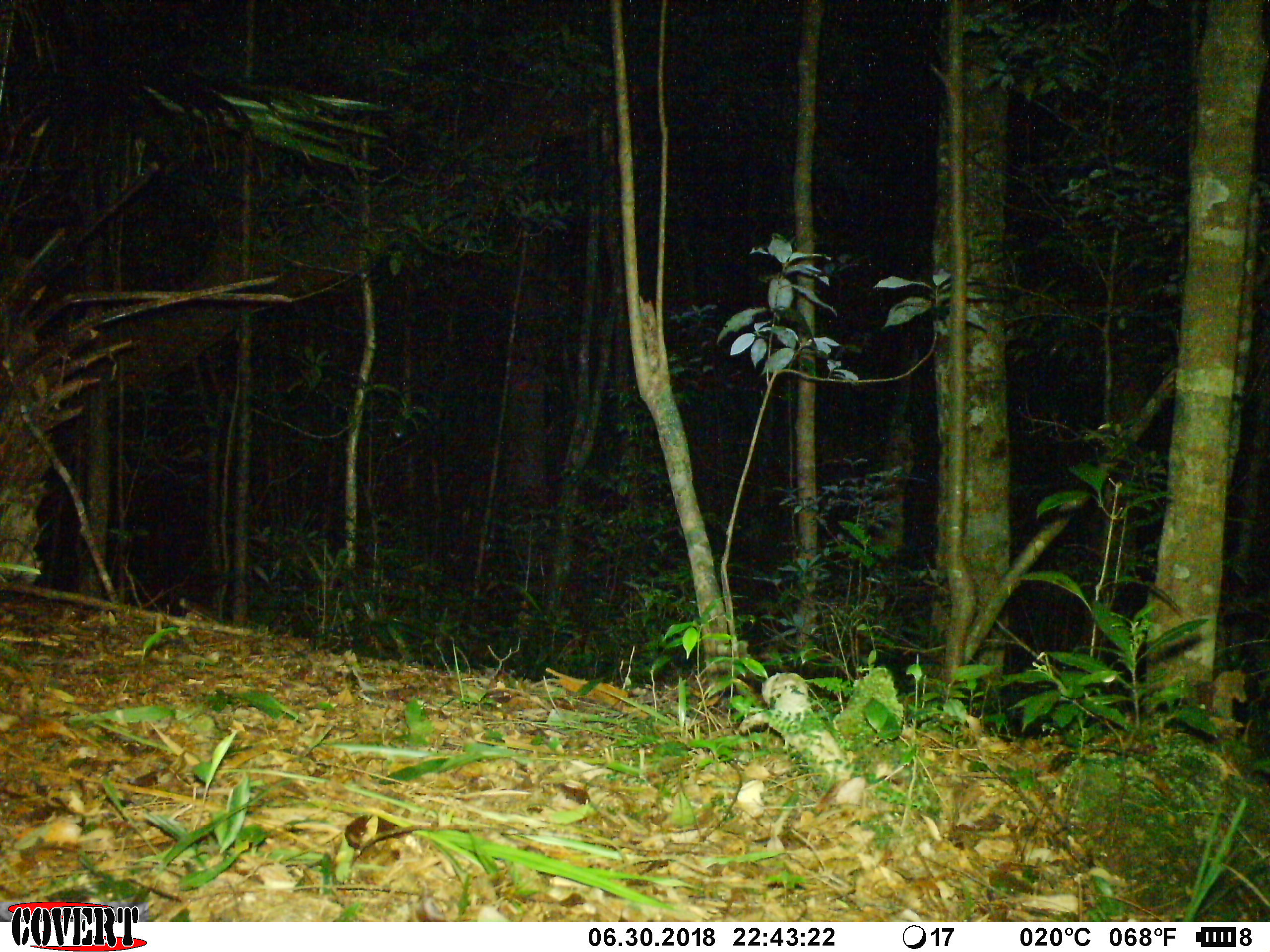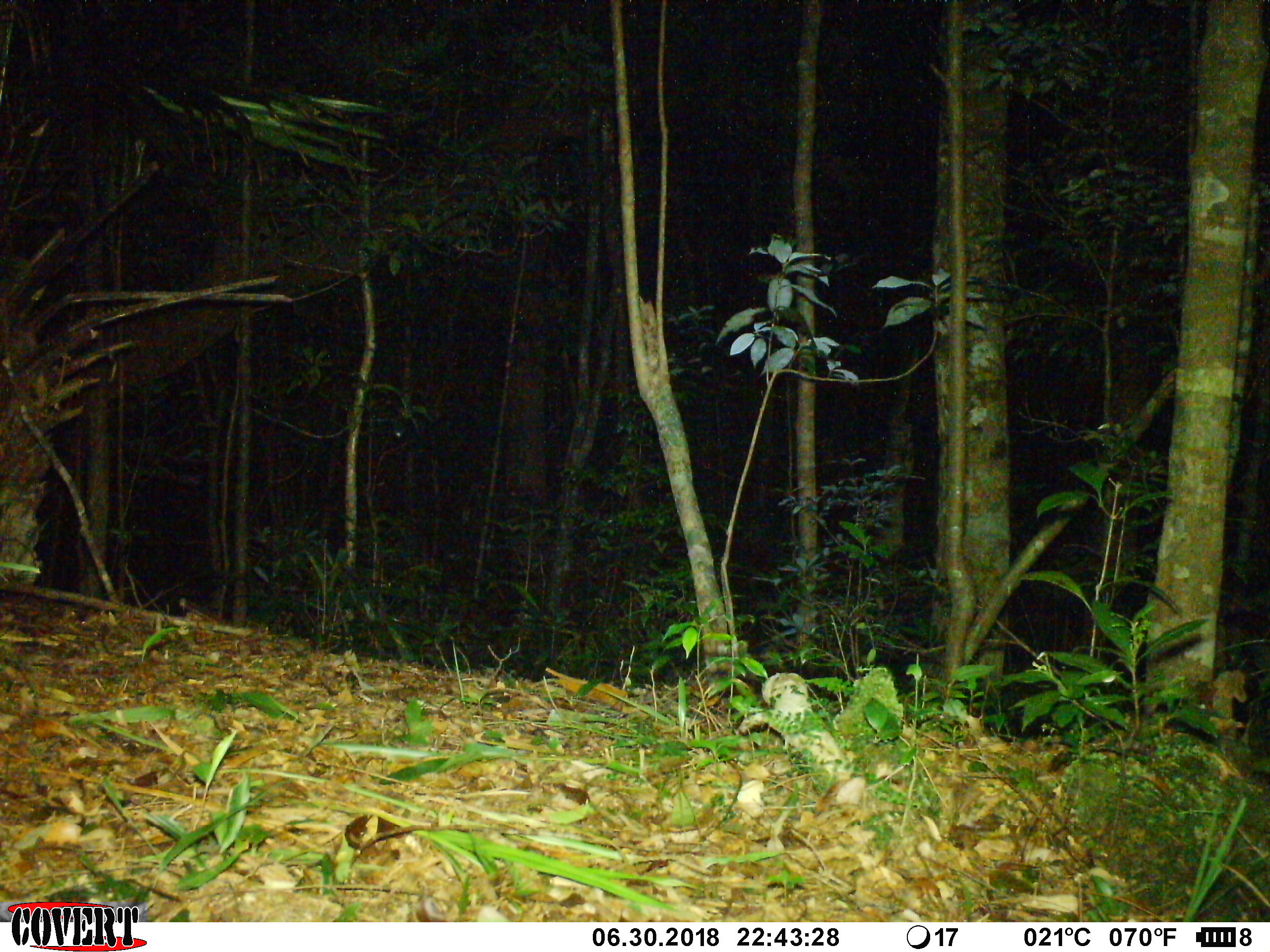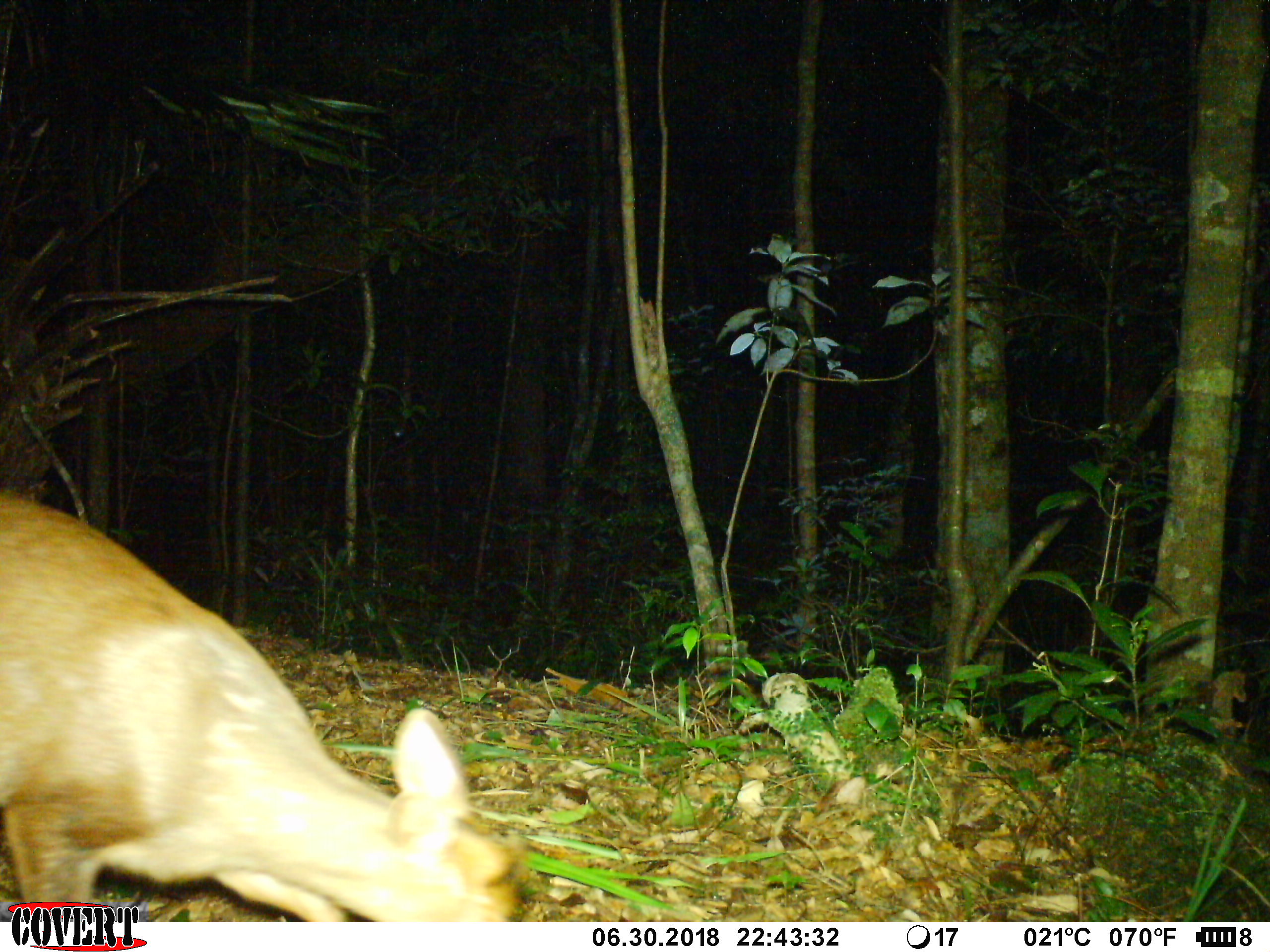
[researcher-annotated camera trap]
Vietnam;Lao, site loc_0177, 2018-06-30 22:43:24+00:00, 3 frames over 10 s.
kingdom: Animalia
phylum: Chordata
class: Mammalia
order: Artiodactyla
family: Cervidae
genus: Muntiacus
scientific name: Muntiacus rooseveltorum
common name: roosevelt's muntjac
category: roosevelts muntjac group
Roosevelts muntjac group (roosevelt's muntjac) (Muntiacus rooseveltorum). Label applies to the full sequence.